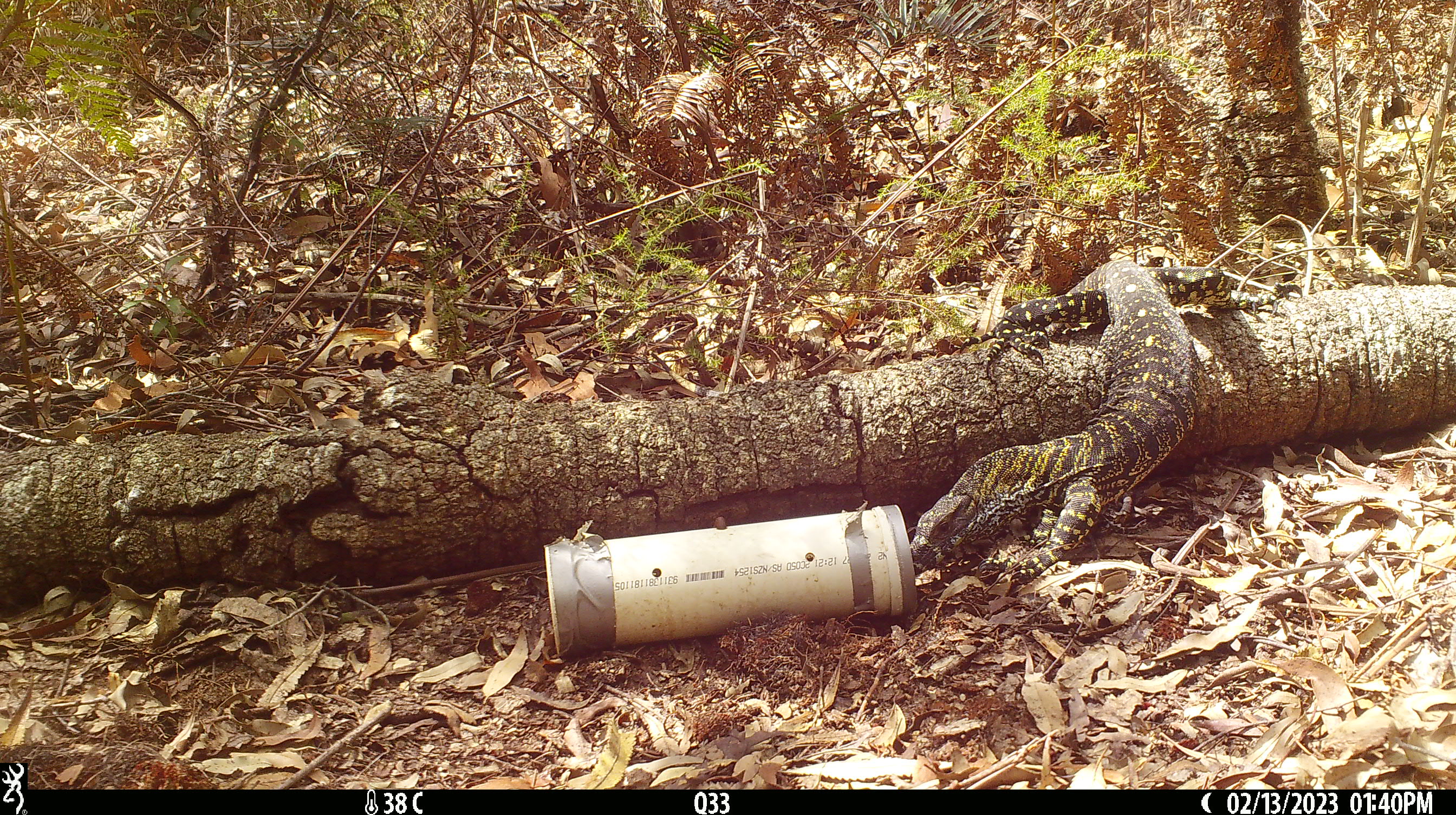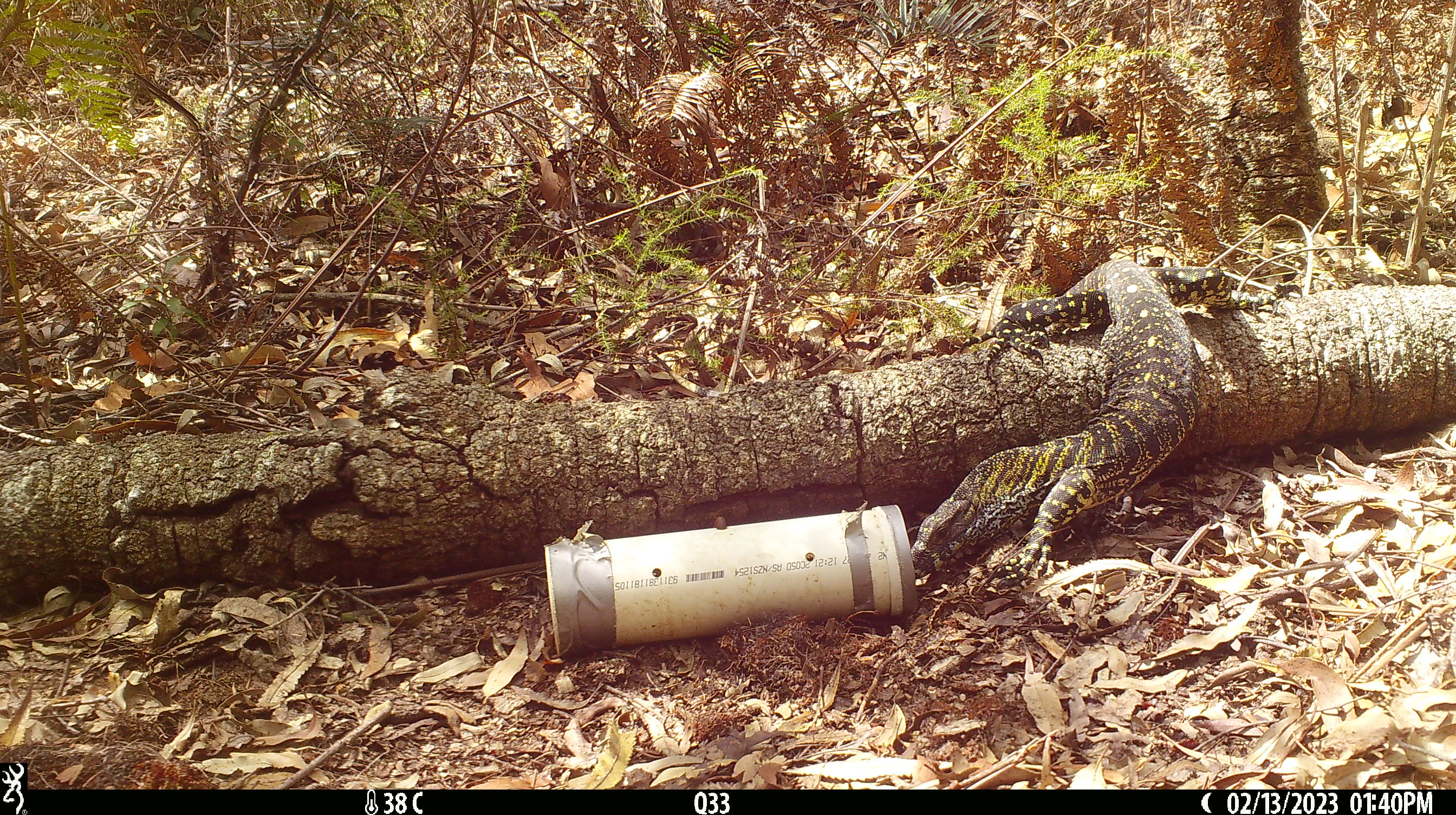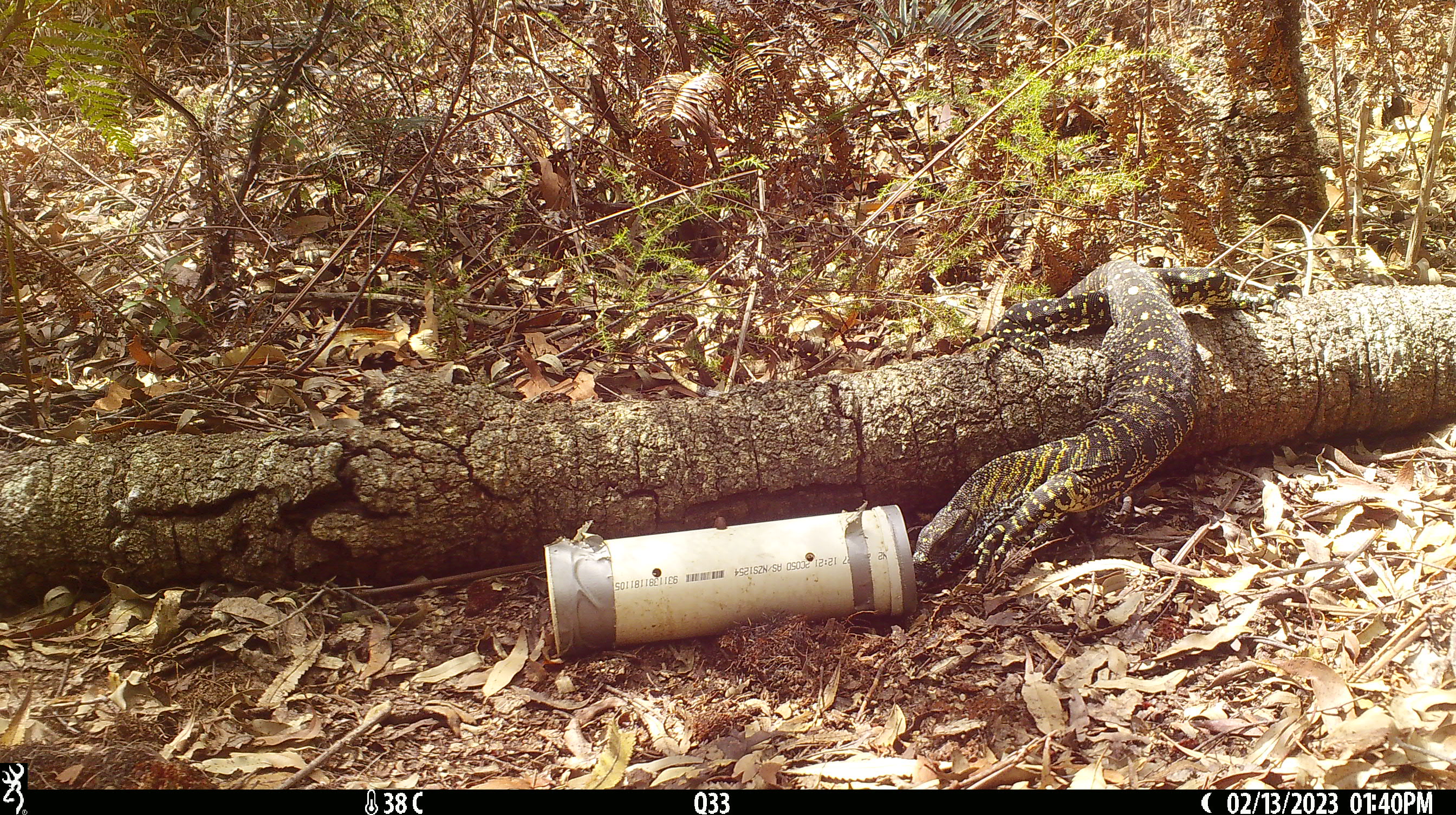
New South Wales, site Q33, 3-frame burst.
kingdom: Animalia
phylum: Chordata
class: Reptilia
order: Squamata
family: Varanidae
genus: Varanus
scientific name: Varanus varius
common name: lace monitor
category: goanna